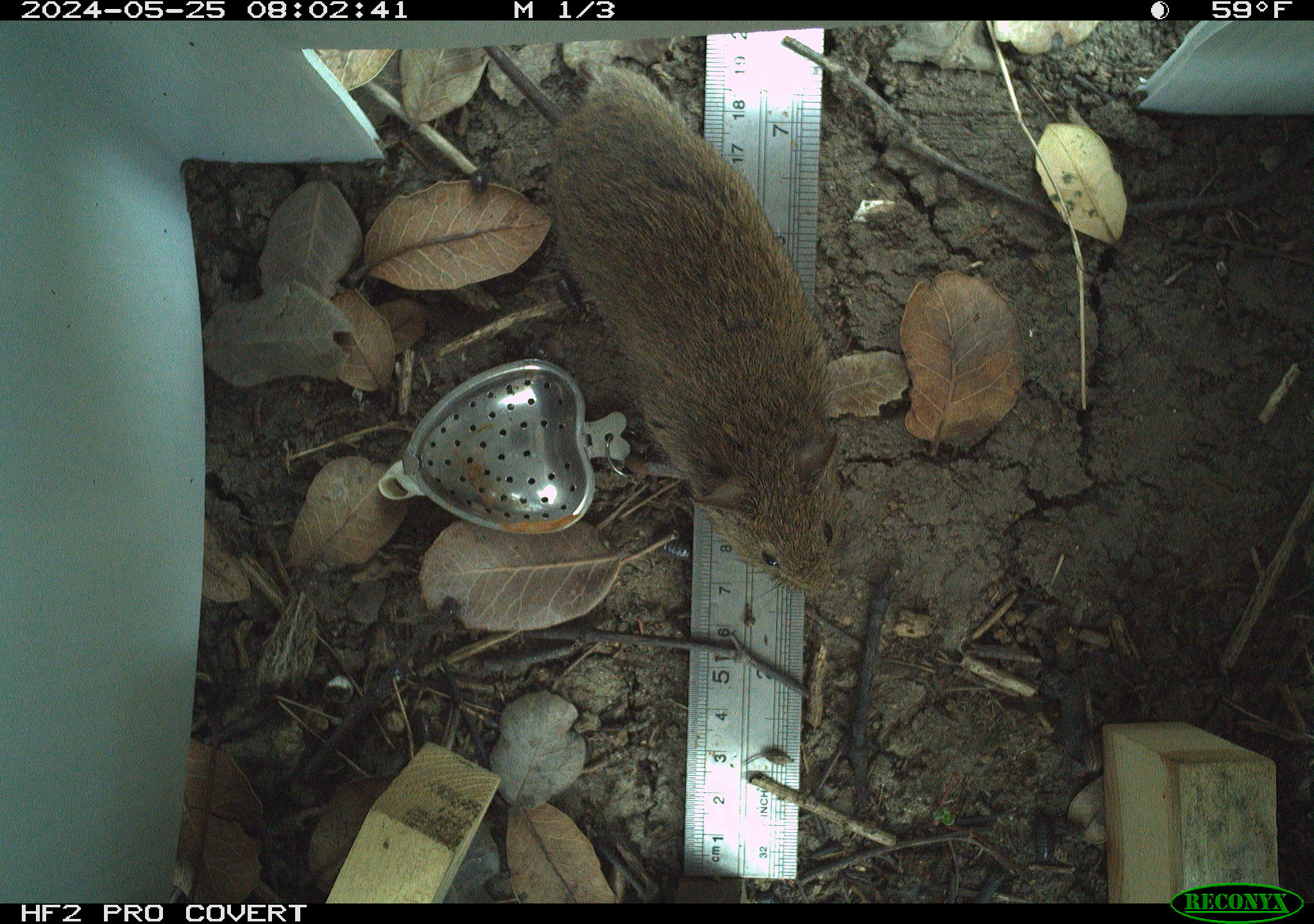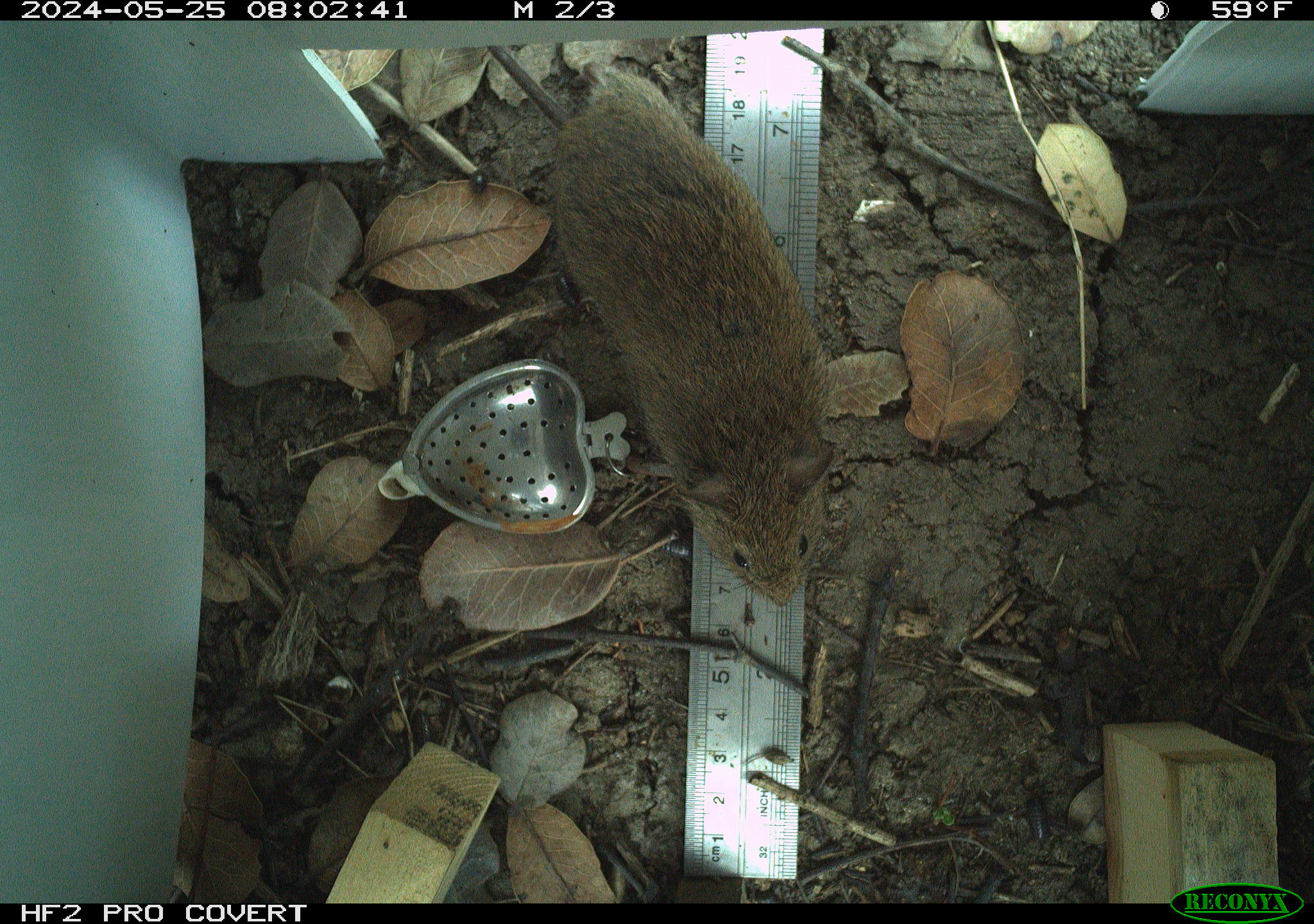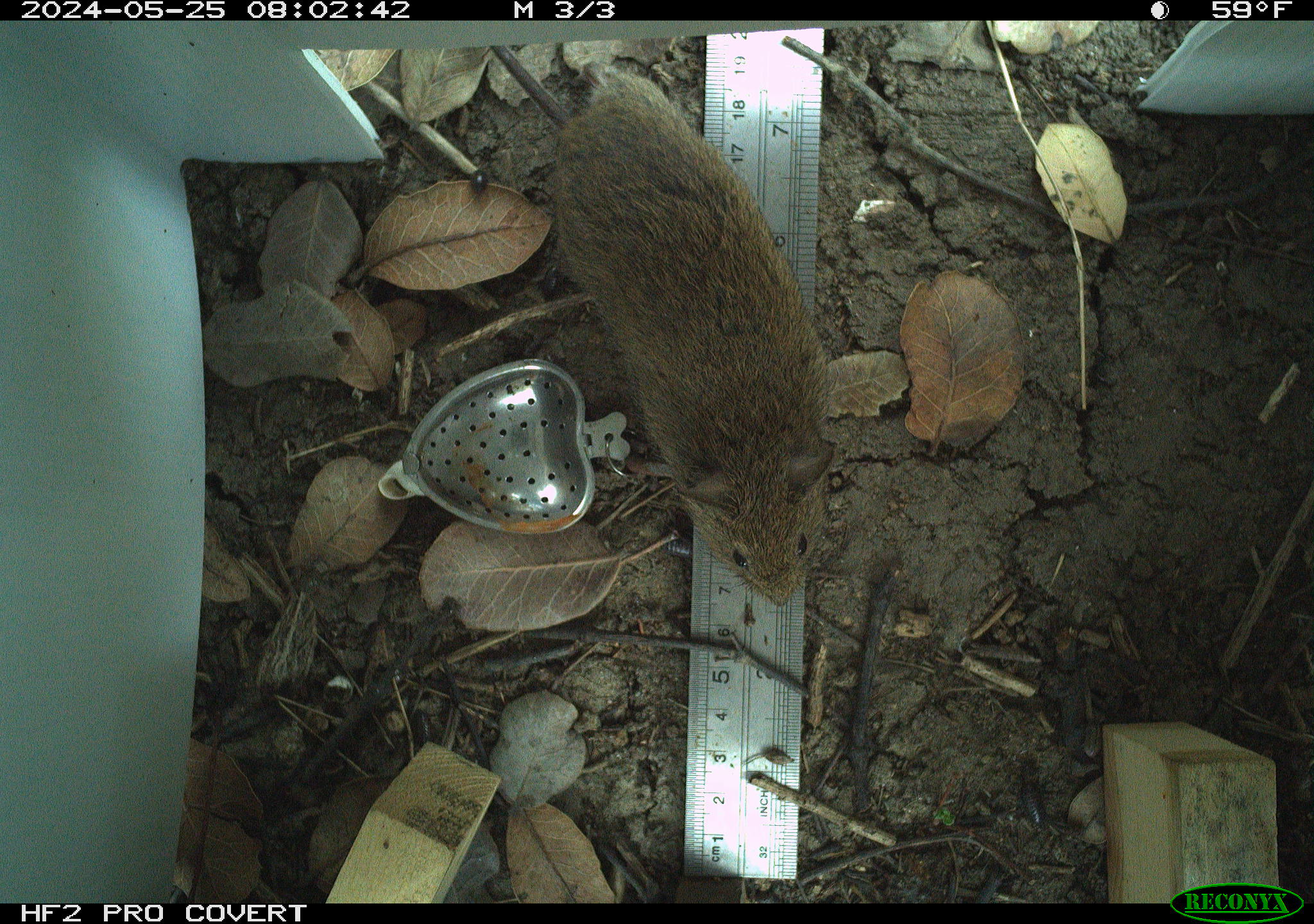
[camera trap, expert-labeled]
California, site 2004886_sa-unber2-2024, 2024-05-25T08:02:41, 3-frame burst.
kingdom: Animalia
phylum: Chordata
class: Mammalia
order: Rodentia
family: Cricetidae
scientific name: Arvicolinae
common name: voles, lemmings, and muskrats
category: arvicolinae subfamily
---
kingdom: Animalia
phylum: Arthropoda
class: Malacostraca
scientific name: Malacostraca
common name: amphipods, crabs, isopods, krill, lobsters and shrimps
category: malacostracan